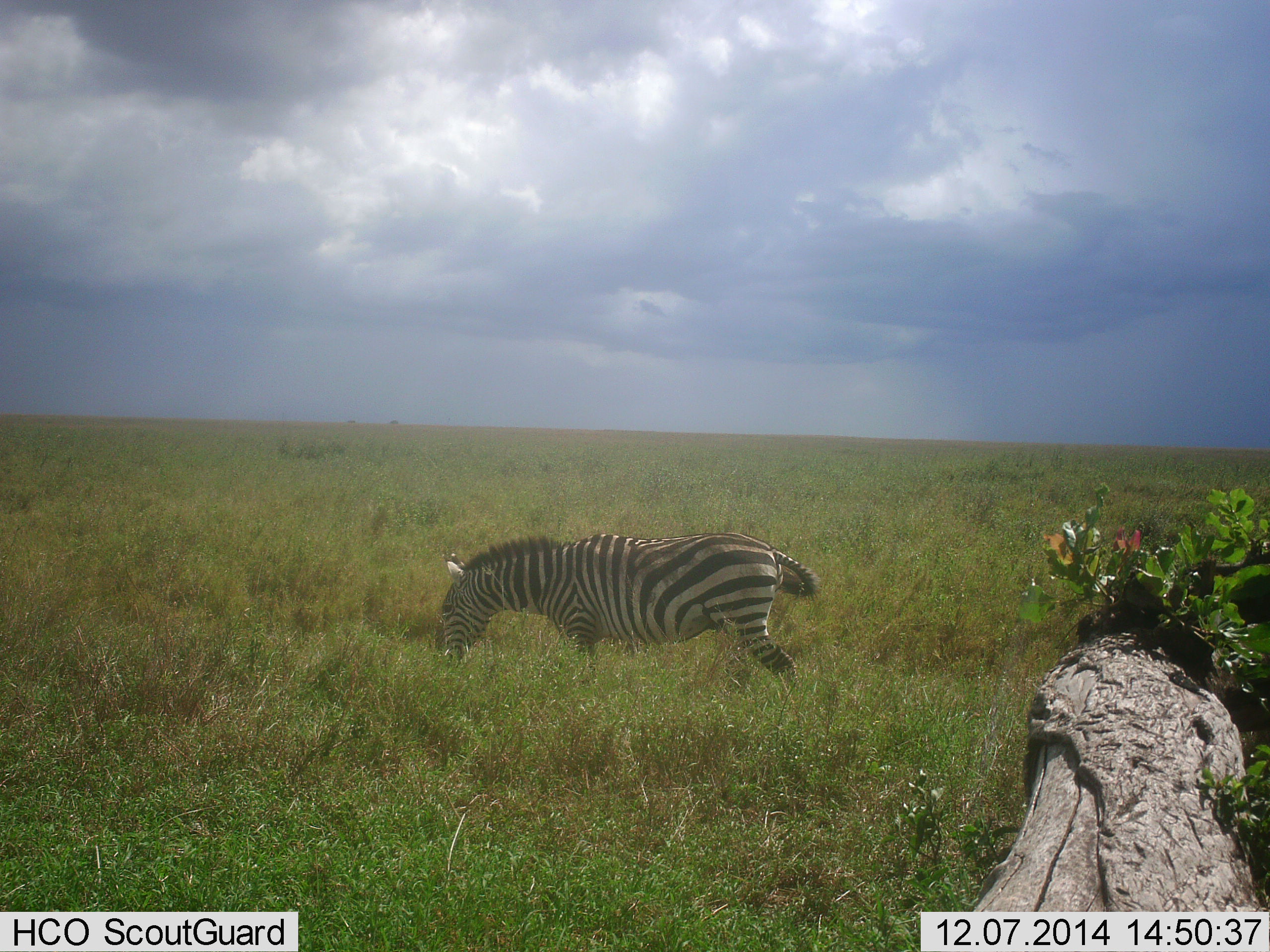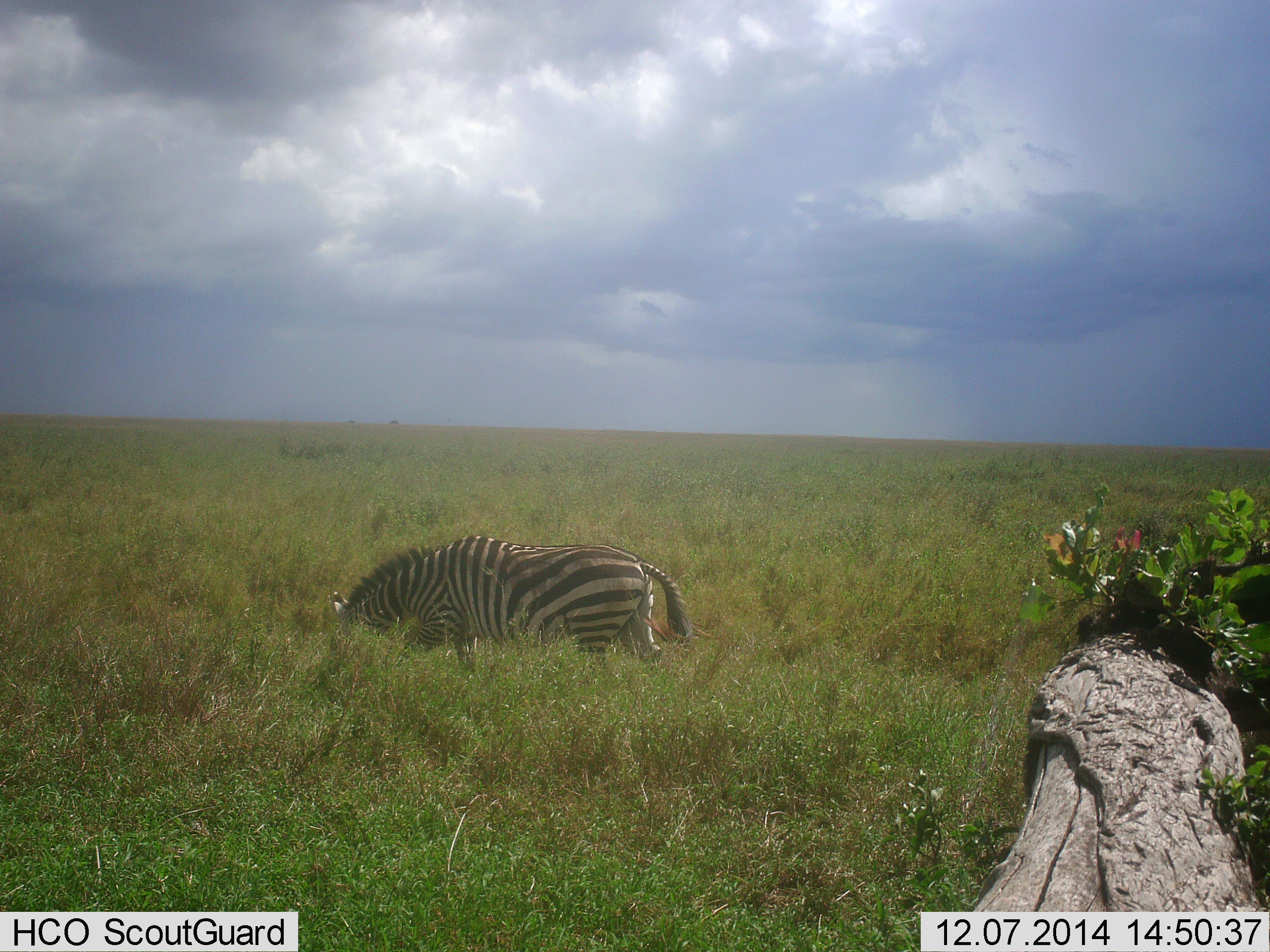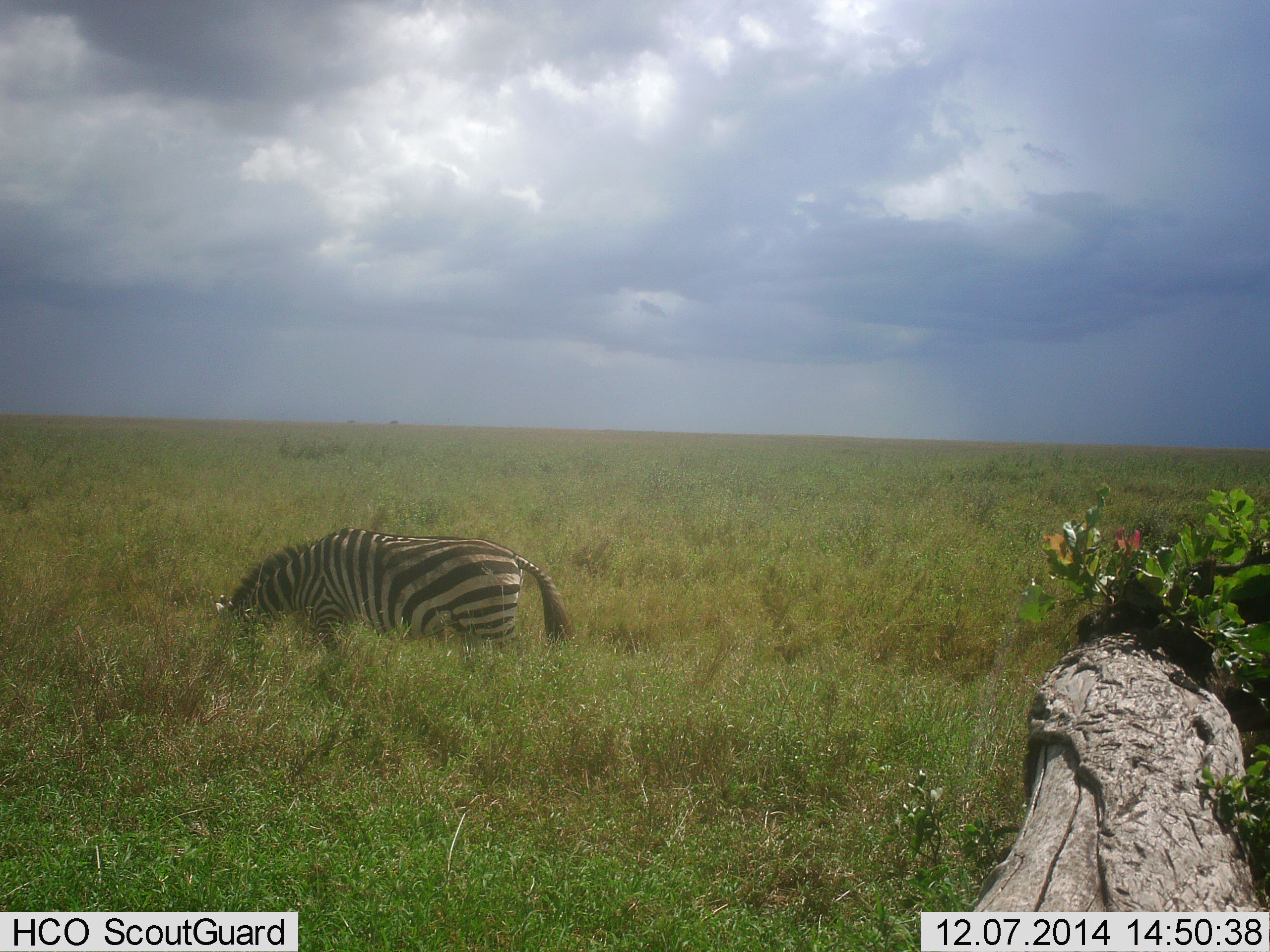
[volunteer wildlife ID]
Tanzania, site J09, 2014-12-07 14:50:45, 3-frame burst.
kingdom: Animalia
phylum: Chordata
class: Mammalia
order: Perissodactyla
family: Equidae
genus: Equus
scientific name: Equus quagga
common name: plains zebra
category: zebra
Zebra (plains zebra) (Equus quagga), count 1. Behavior (volunteer vote fractions): standing 0%, resting 0%, moving 70%, interacting 0%. Young present (vote fraction): 0%. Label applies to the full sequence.